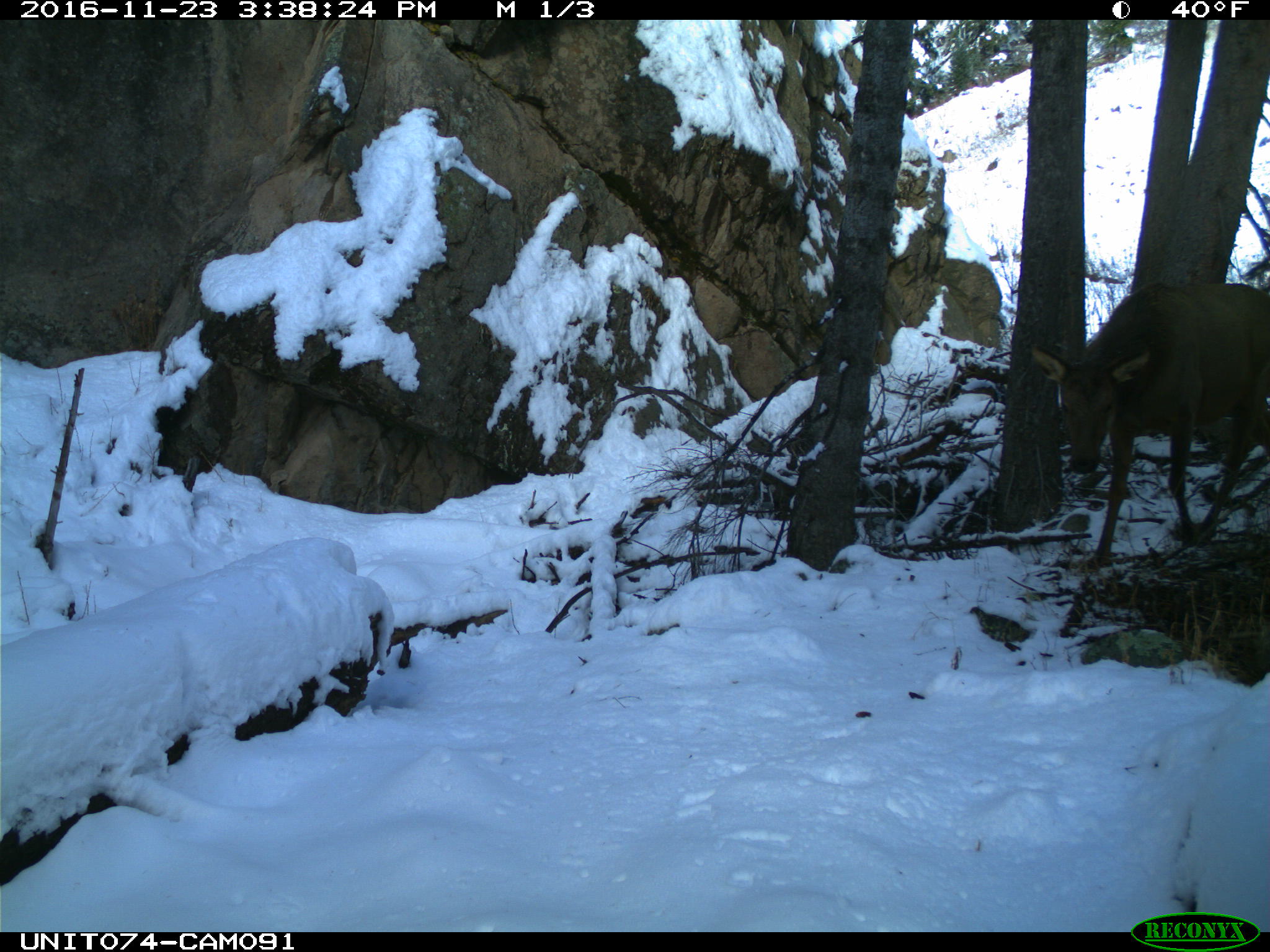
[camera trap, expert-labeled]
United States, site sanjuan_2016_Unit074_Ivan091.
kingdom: Animalia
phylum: Chordata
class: Mammalia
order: Artiodactyla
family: Cervidae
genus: Cervus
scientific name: Cervus elaphus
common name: red deer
Cervus elaphus (red deer).